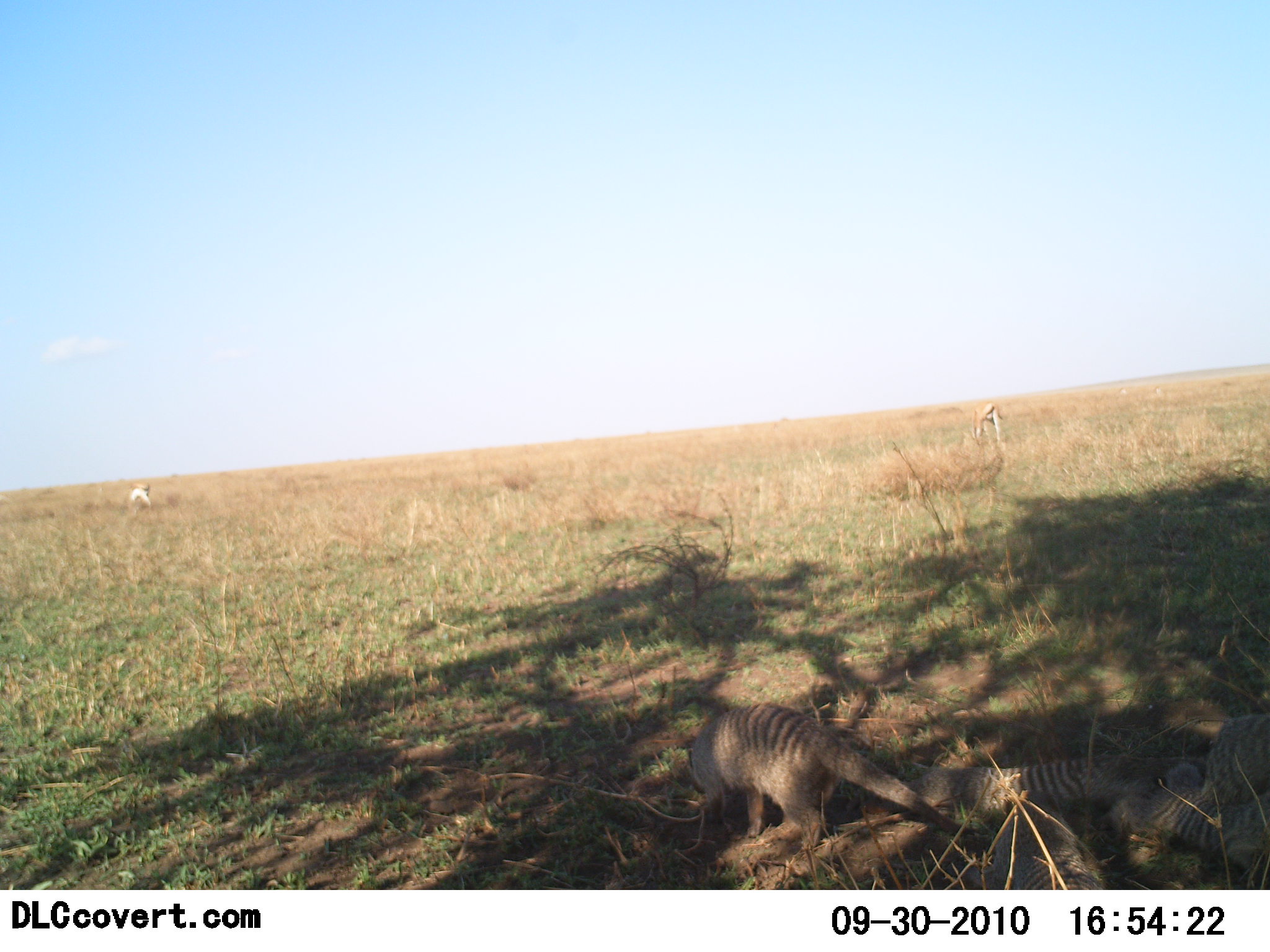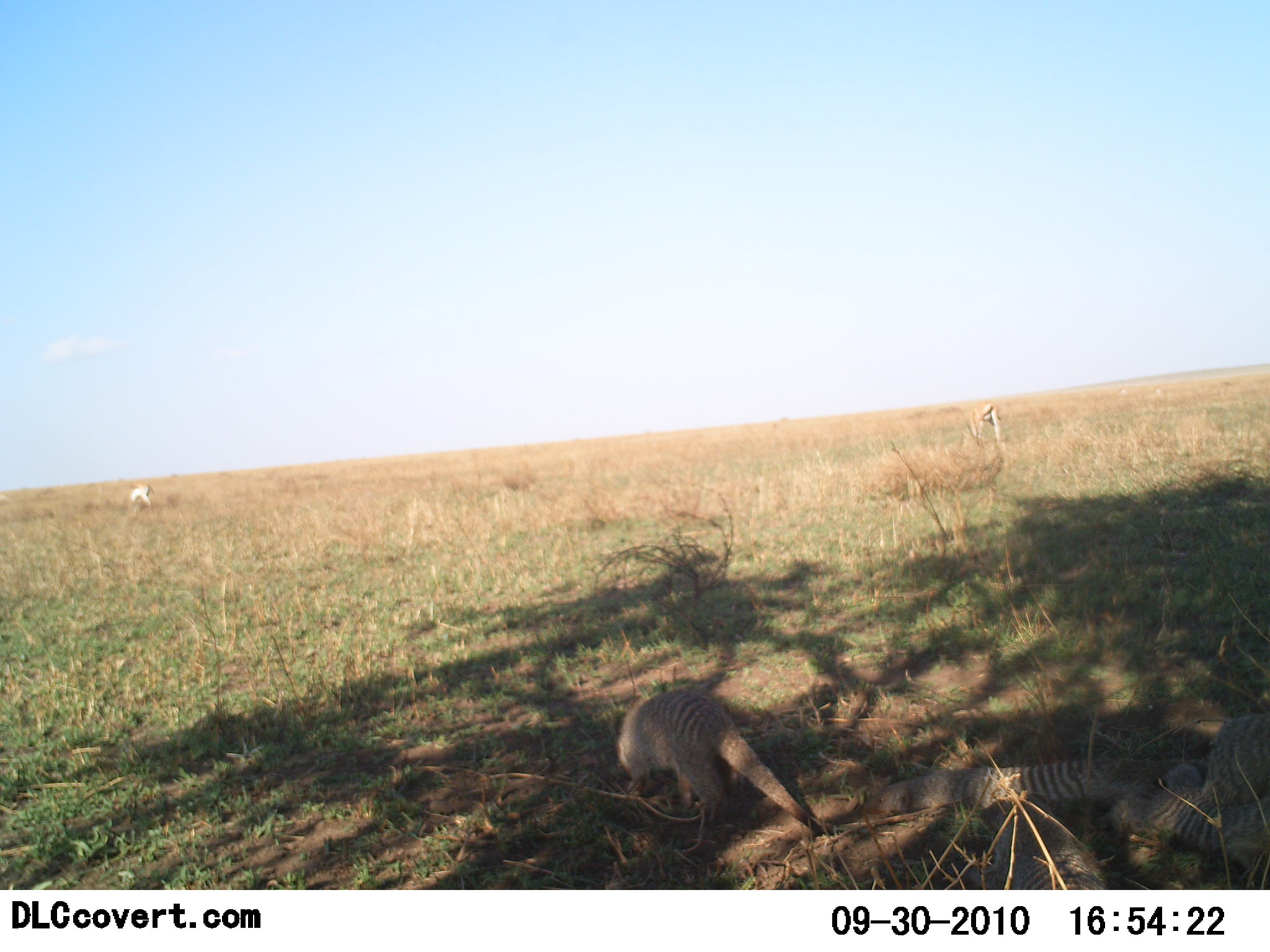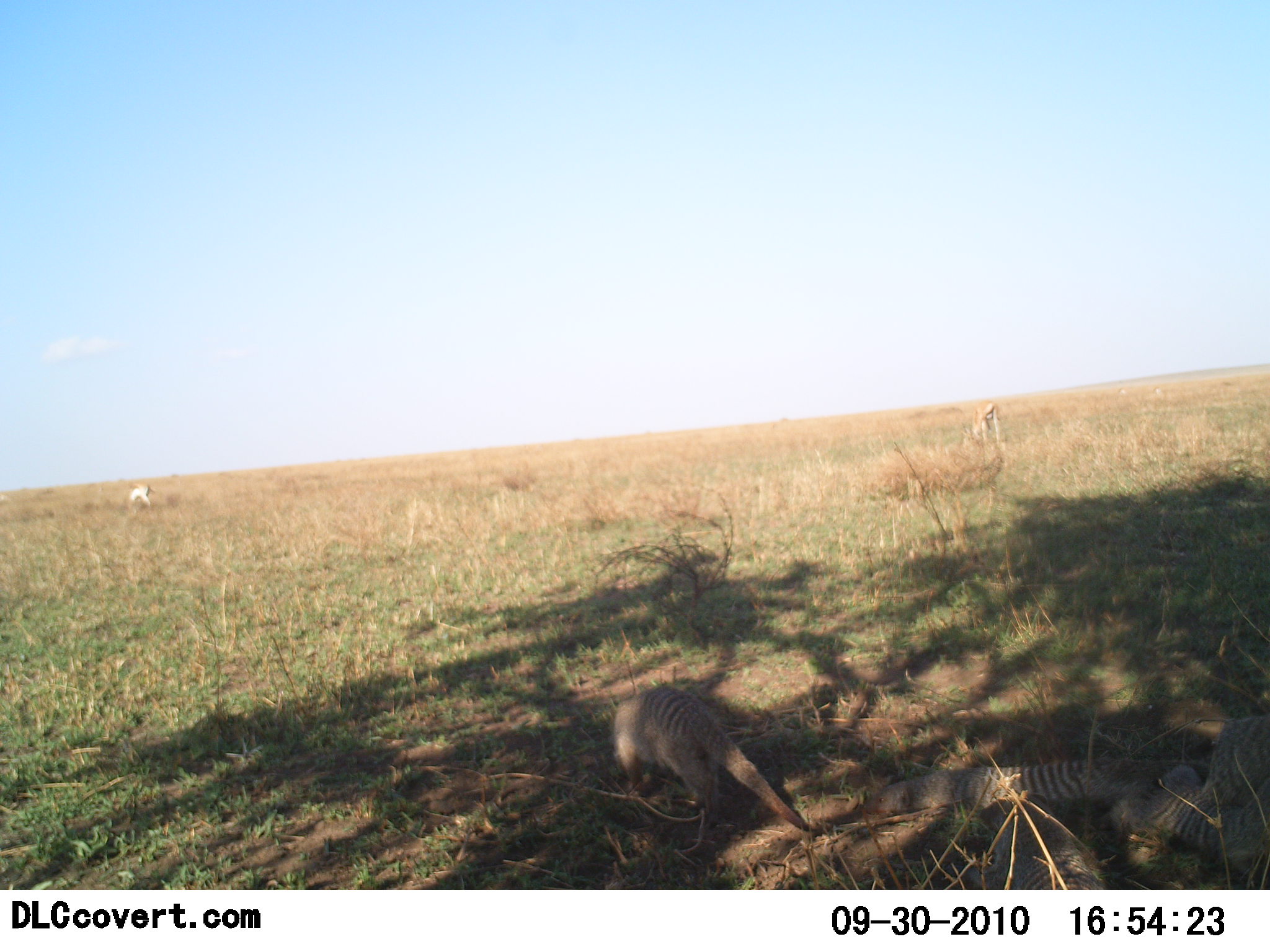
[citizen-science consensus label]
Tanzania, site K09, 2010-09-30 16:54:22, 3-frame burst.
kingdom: Animalia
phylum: Chordata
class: Mammalia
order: Carnivora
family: Herpestidae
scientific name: Herpestidae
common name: mongoose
Mongoose (Herpestidae), count 3. Behavior (volunteer vote fractions): standing 19%, resting 62%, moving 81%, interacting 0%. Young present (vote fraction): 0%. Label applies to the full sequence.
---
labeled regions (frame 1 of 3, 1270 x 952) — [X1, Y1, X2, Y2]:
animal: [684, 700, 974, 850]; [859, 753, 1208, 814]; [1113, 791, 1270, 890]; [958, 796, 1109, 891]; [1162, 712, 1270, 798]; [970, 399, 1006, 448]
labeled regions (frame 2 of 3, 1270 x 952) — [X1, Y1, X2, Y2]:
animal: [613, 688, 843, 838]; [863, 759, 1208, 814]; [947, 796, 1108, 891]; [1110, 796, 1270, 879]; [1166, 713, 1270, 799]; [969, 400, 1005, 447]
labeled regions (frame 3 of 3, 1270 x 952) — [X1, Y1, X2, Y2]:
animal: [606, 685, 820, 835]; [861, 761, 1213, 818]; [962, 797, 1111, 890]; [1150, 764, 1270, 875]; [1159, 715, 1270, 804]; [968, 400, 1006, 451]